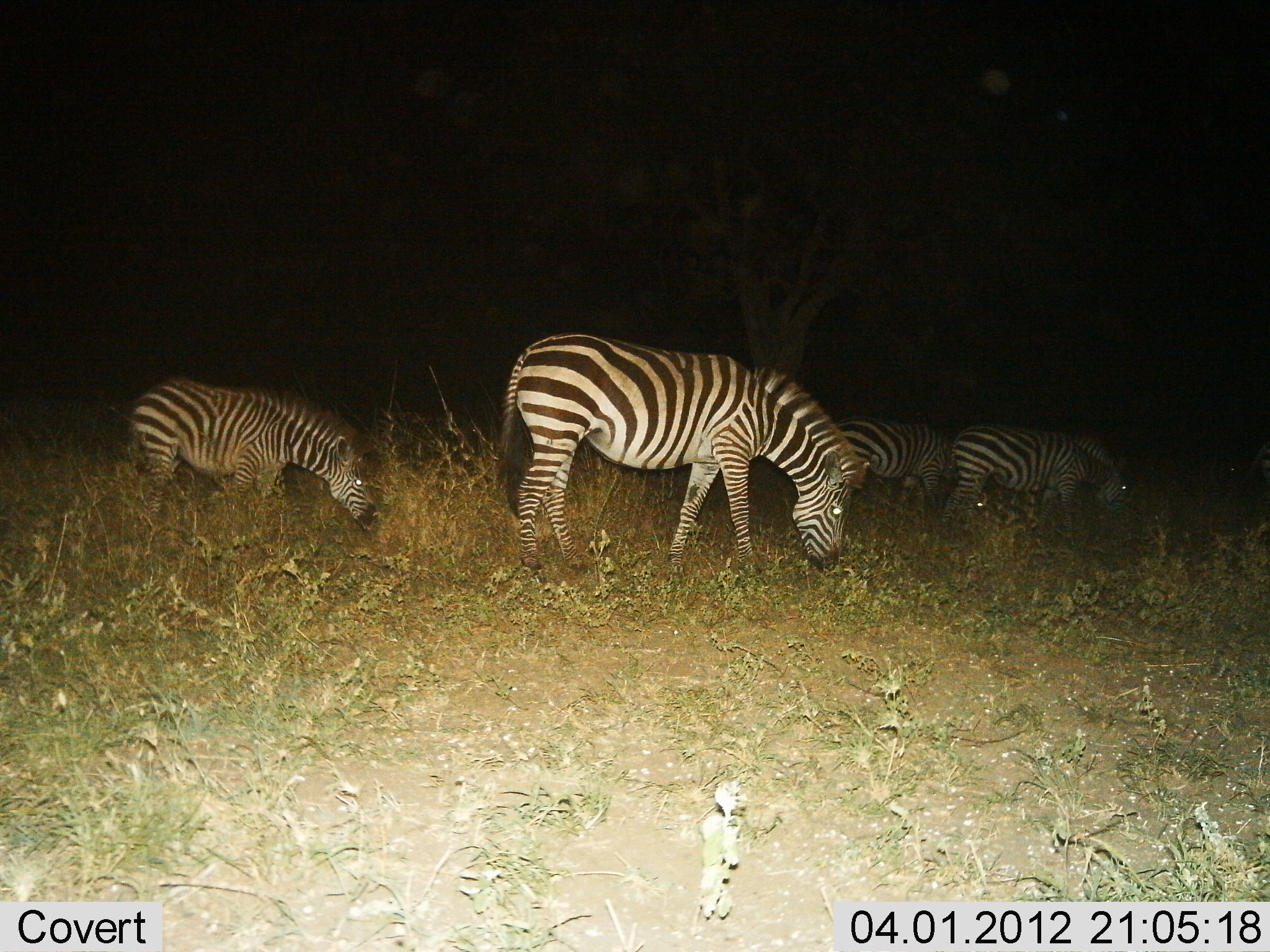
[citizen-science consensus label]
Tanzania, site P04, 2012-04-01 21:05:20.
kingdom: Animalia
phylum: Chordata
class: Mammalia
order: Perissodactyla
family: Equidae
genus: Equus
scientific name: Equus quagga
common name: plains zebra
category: zebra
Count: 4.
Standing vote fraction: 17%.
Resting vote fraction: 0%.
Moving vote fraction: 4%.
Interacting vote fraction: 0%.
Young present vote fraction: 8%.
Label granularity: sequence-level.